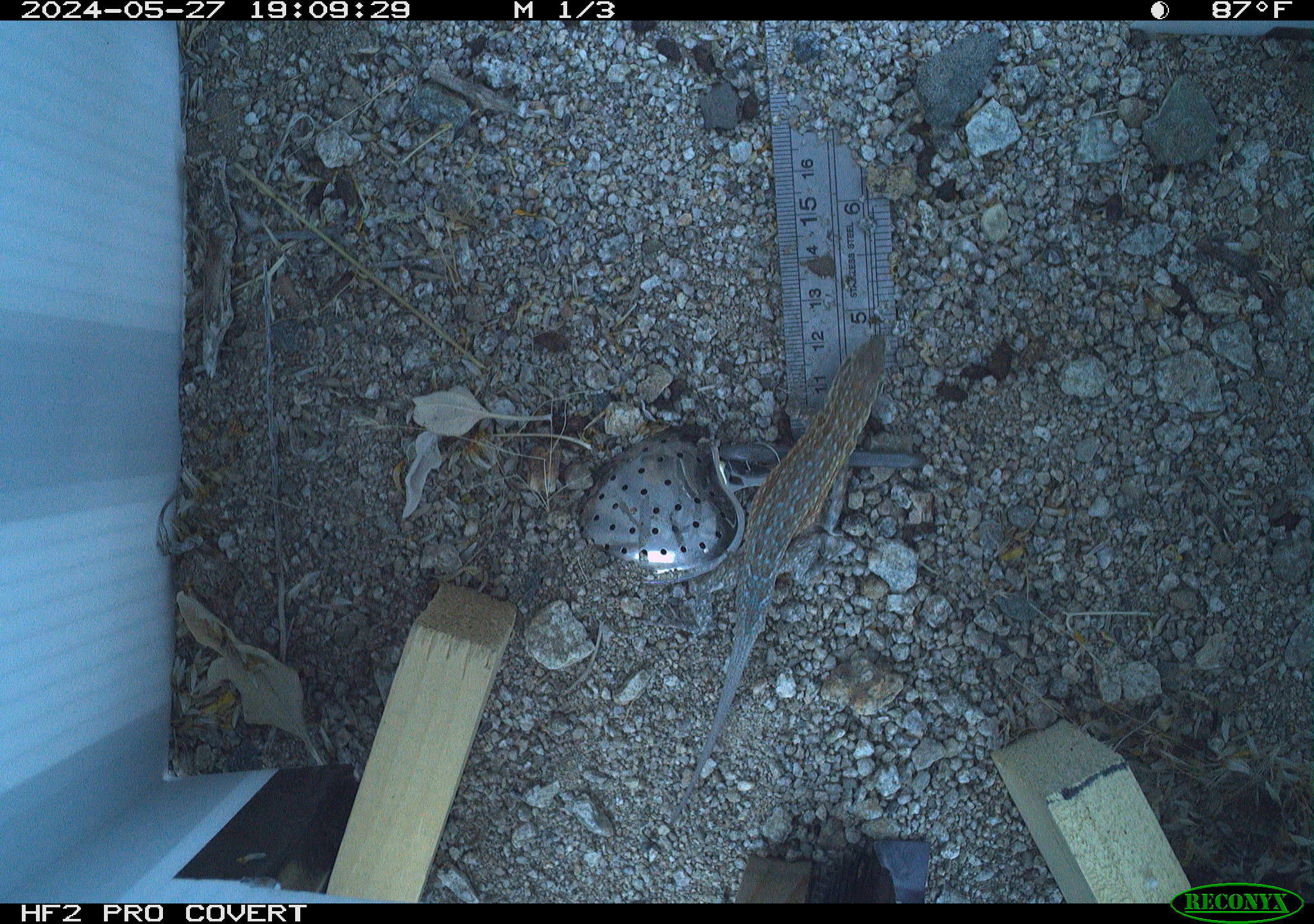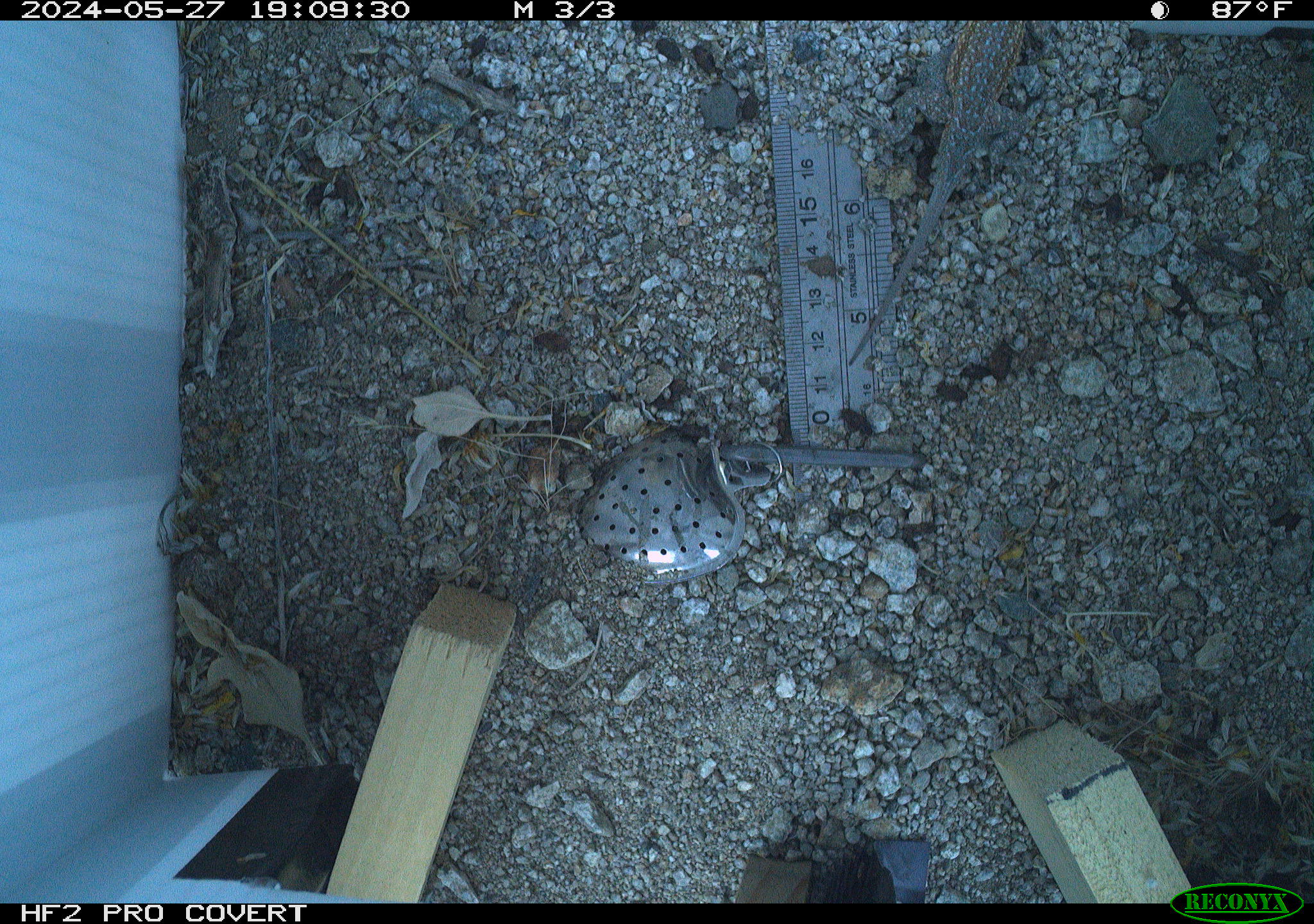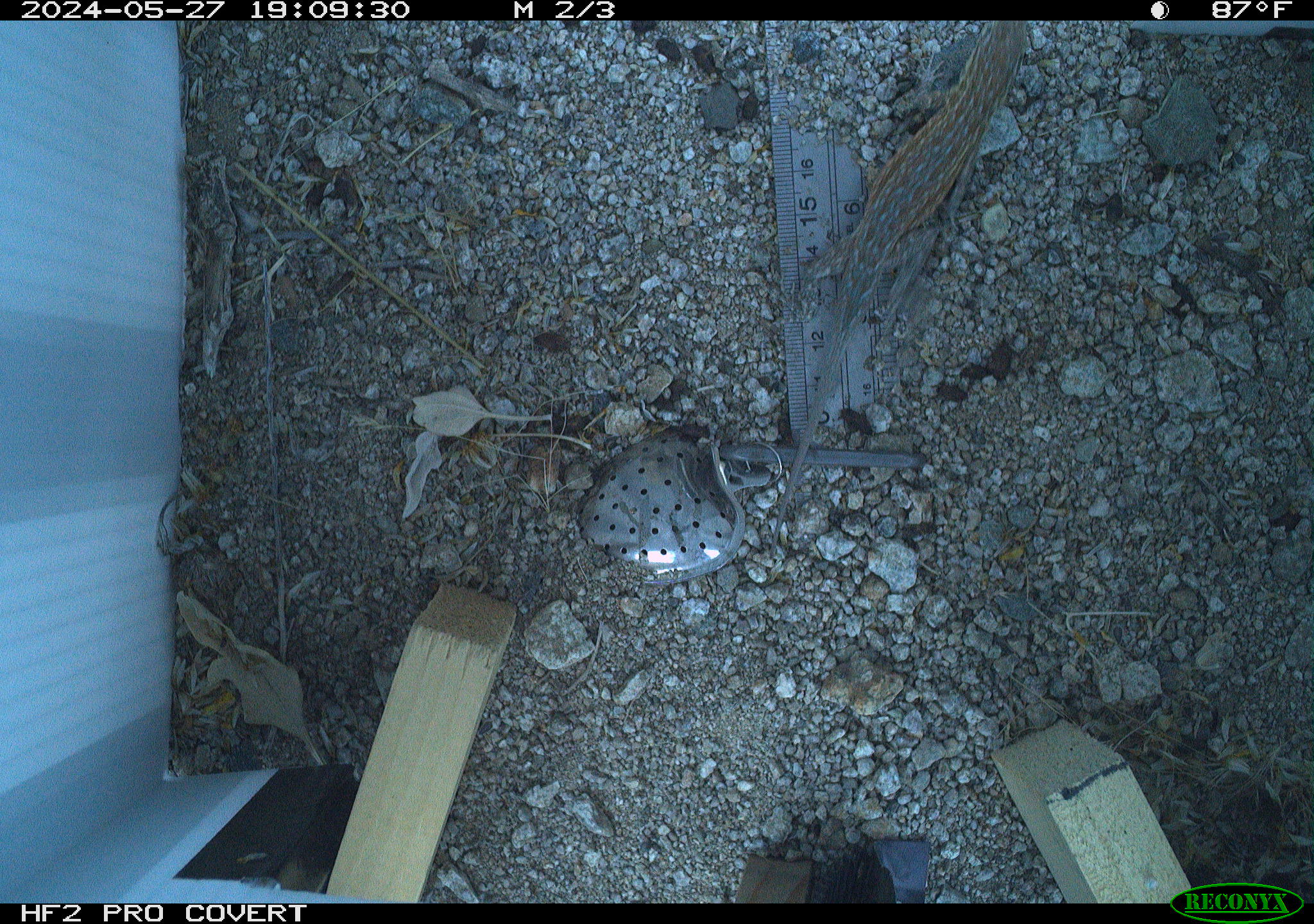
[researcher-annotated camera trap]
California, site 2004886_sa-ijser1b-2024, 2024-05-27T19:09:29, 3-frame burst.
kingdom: Animalia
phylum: Chordata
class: Reptilia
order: Squamata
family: Phrynosomatidae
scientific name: Phrynosomatidae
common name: phrynosomatid lizards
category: phrynosomatidae family